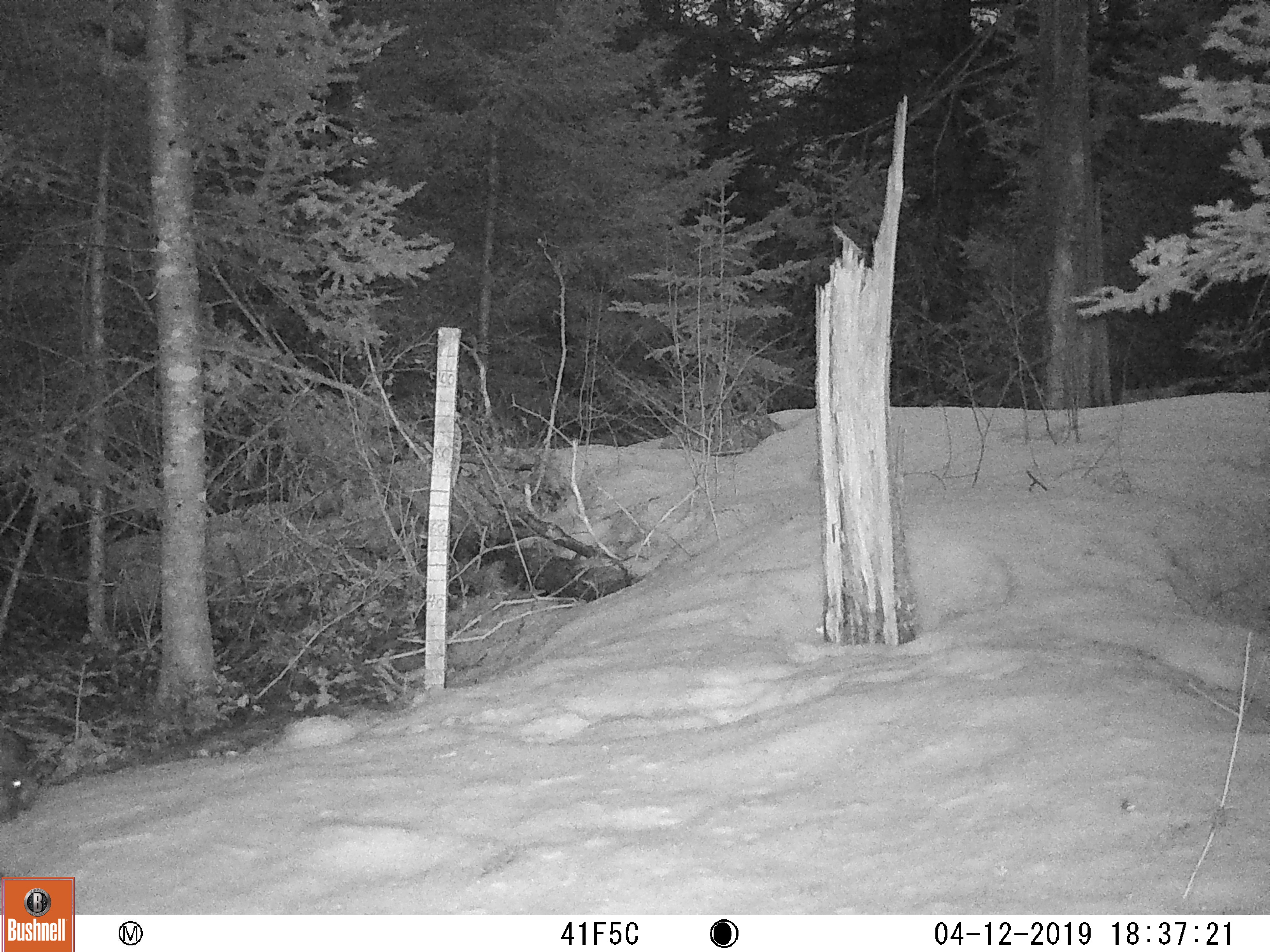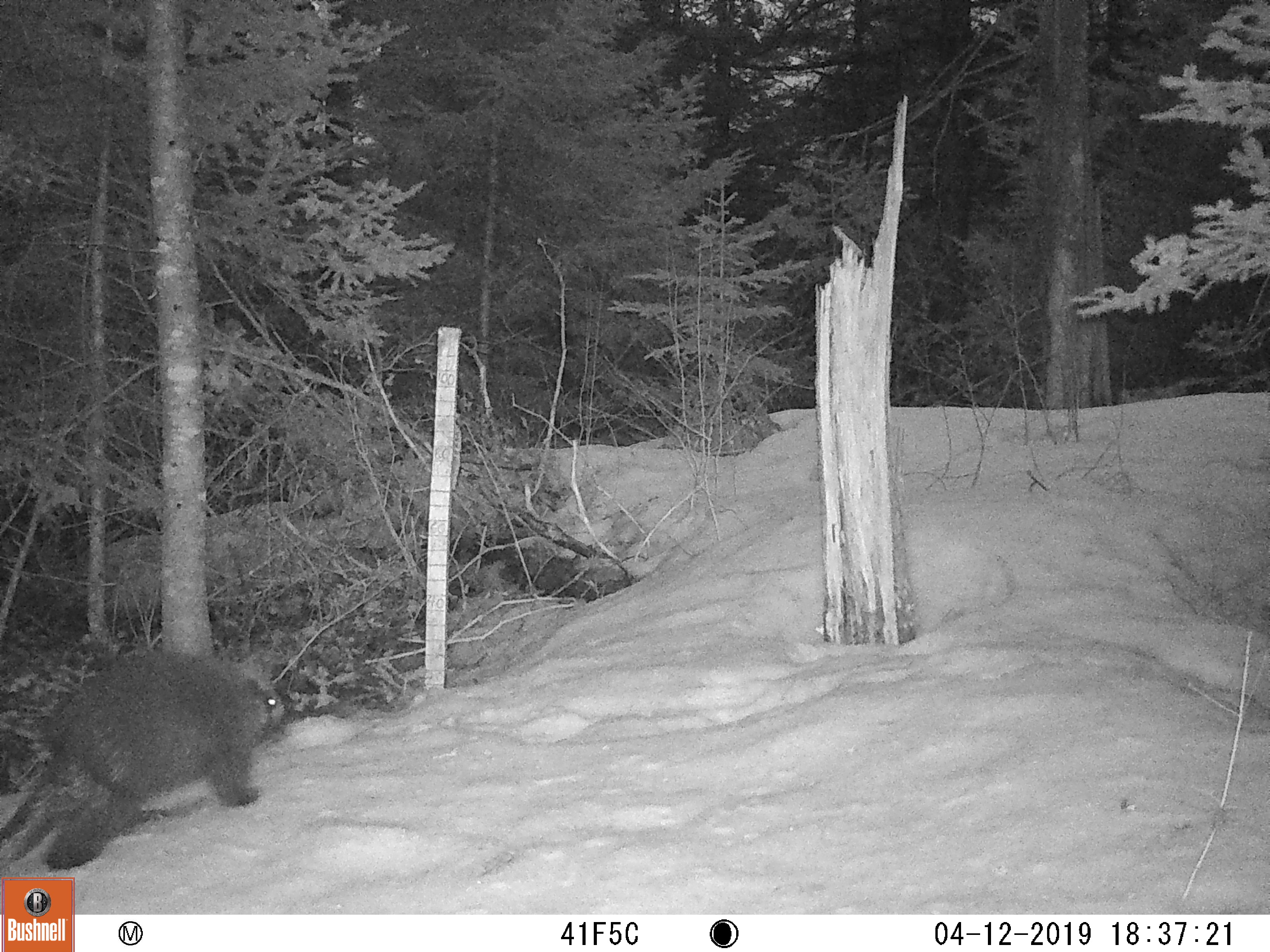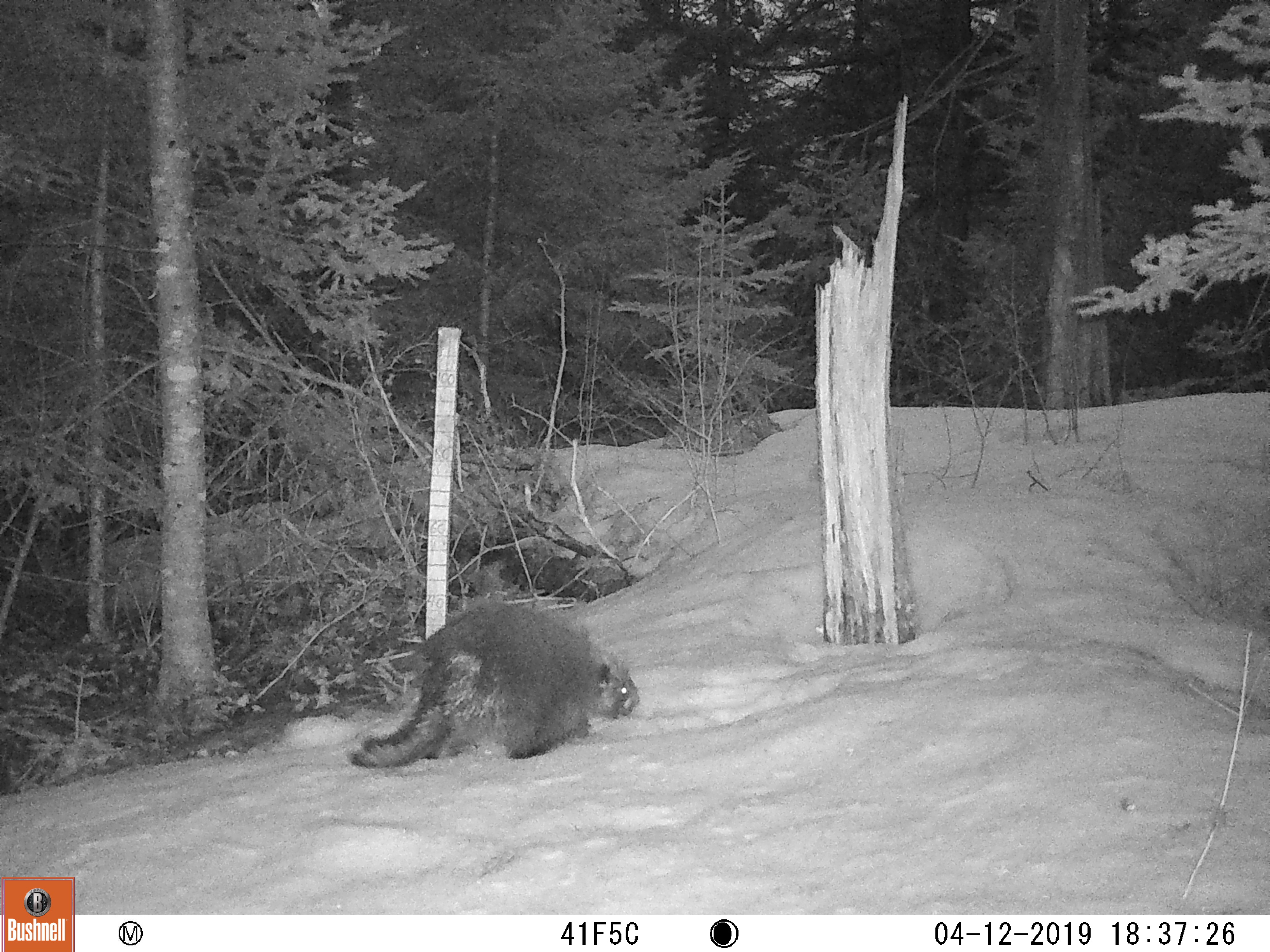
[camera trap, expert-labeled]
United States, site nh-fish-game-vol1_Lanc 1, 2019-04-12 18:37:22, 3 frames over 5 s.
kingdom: Animalia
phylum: Chordata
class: Mammalia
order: Rodentia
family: Erethizontidae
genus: Erethizon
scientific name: Erethizon dorsatum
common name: porcupine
Porcupine (Erethizon dorsatum).